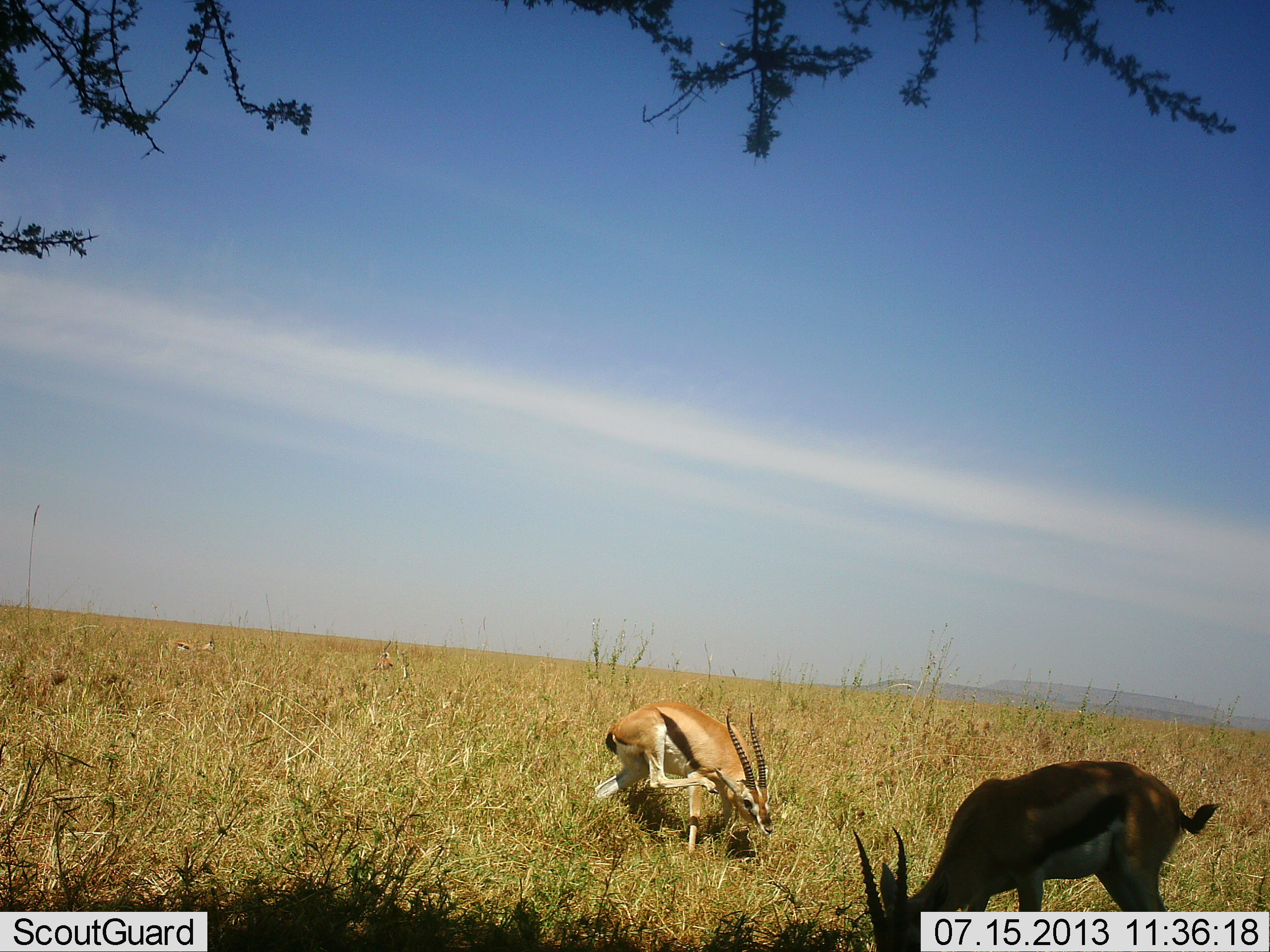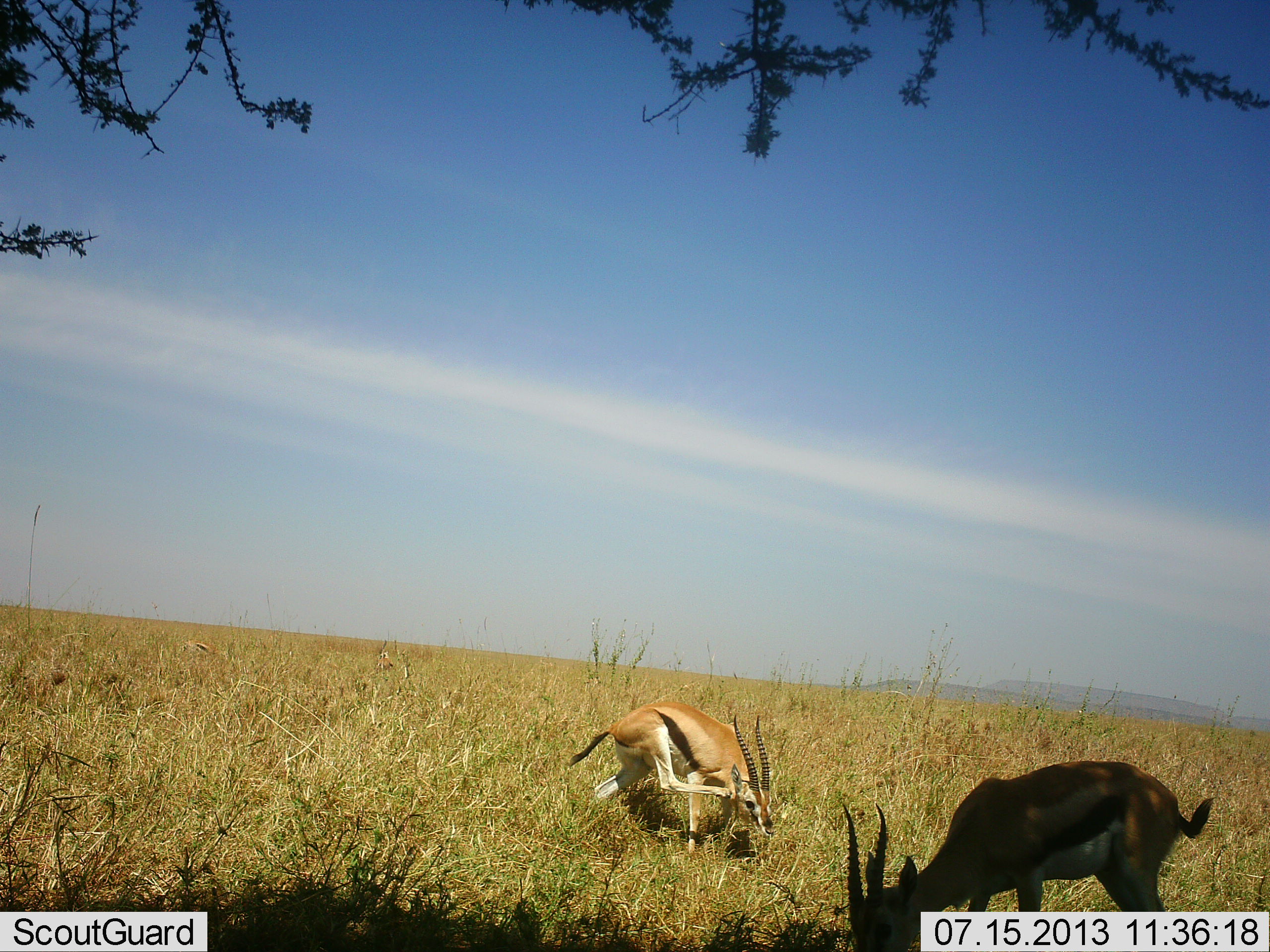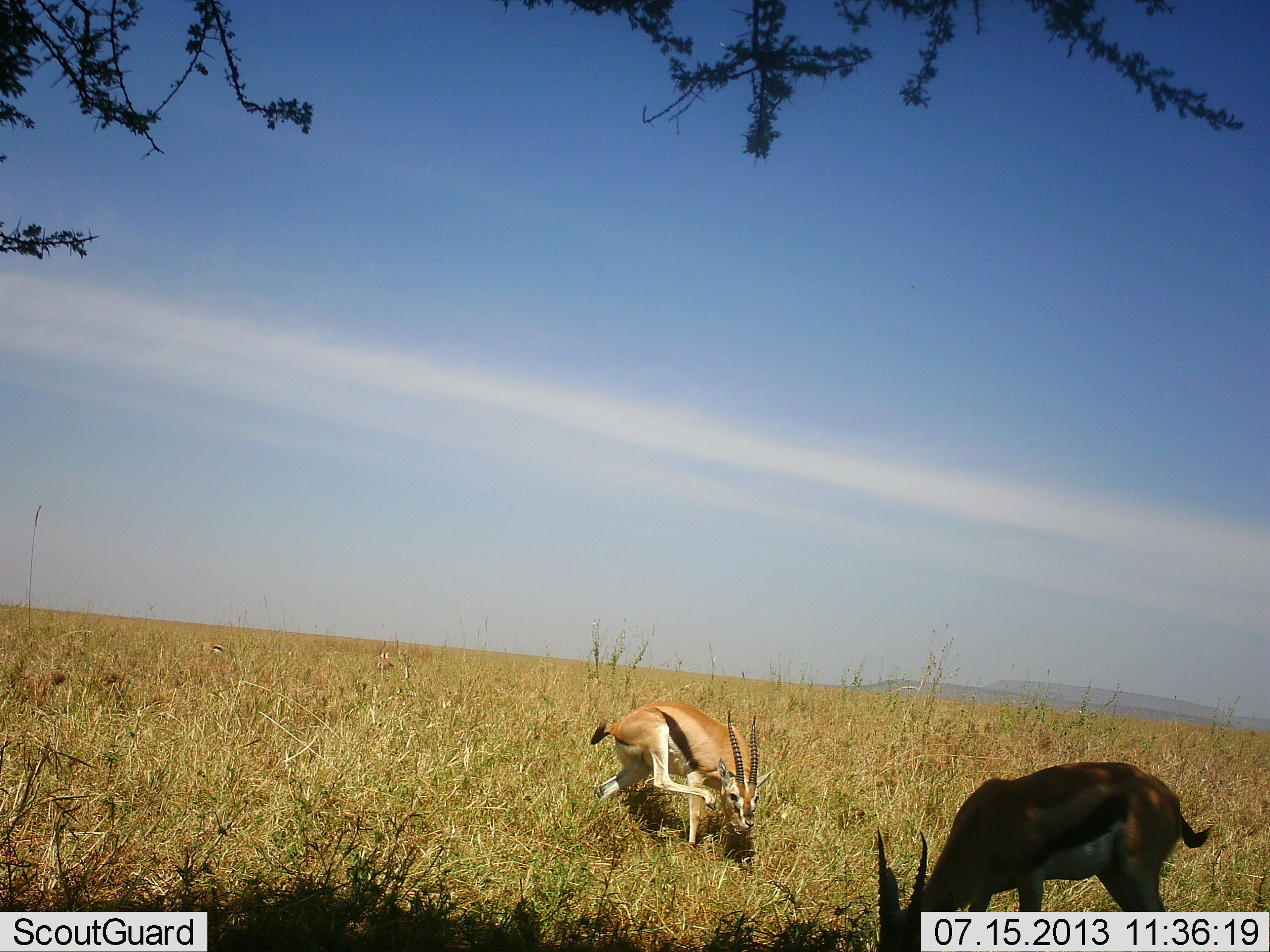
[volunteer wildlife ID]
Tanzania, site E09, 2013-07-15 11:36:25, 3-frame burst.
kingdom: Animalia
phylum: Chordata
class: Mammalia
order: Artiodactyla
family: Bovidae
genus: Eudorcas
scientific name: Eudorcas thomsonii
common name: thomson's gazelle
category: gazellethomsons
Gazellethomsons (thomson's gazelle) (Eudorcas thomsonii), count 2. Behavior (volunteer vote fractions): standing 47%, resting 13%, moving 13%, interacting 0%. Young present (vote fraction): 0%. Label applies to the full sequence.